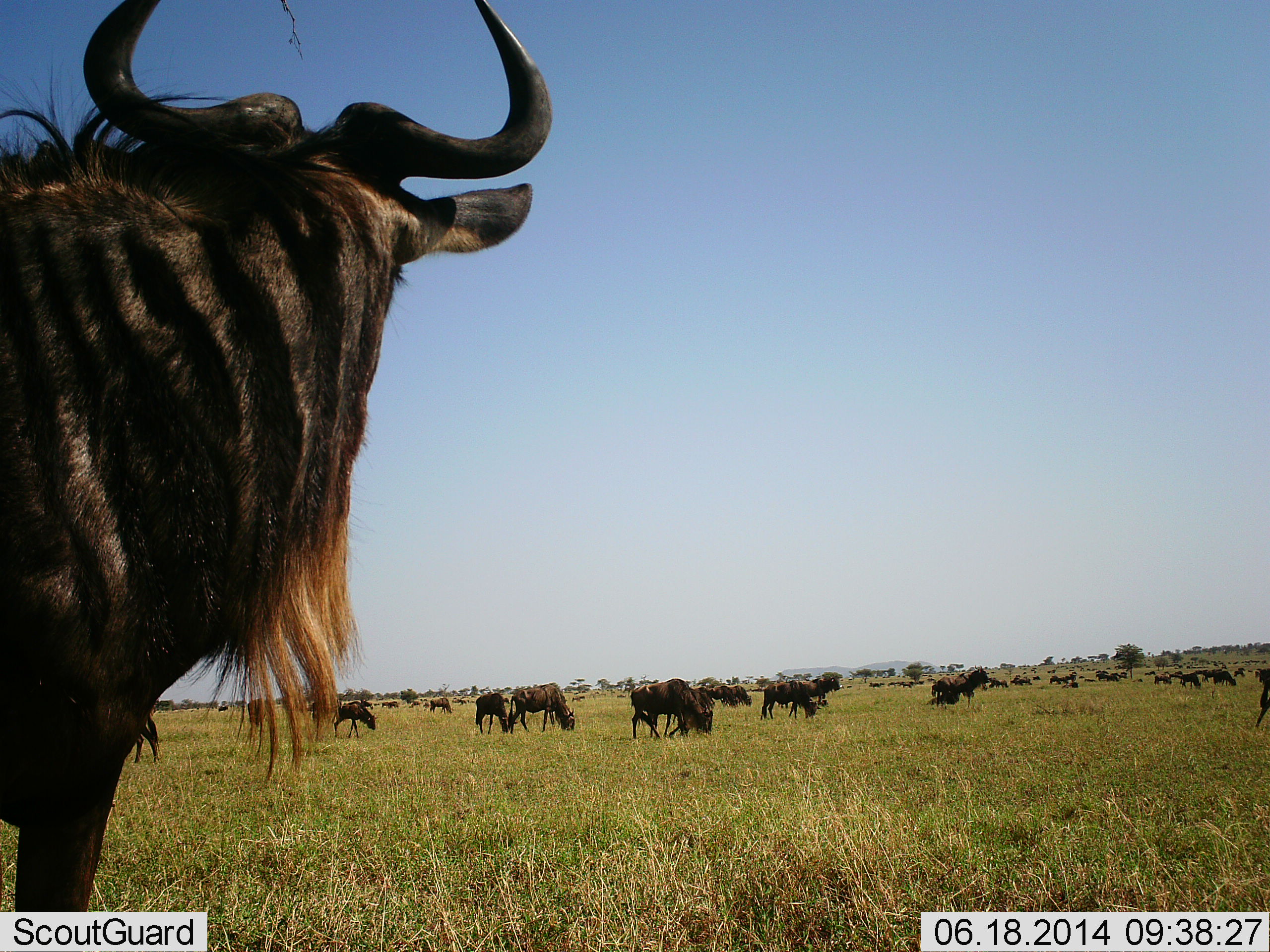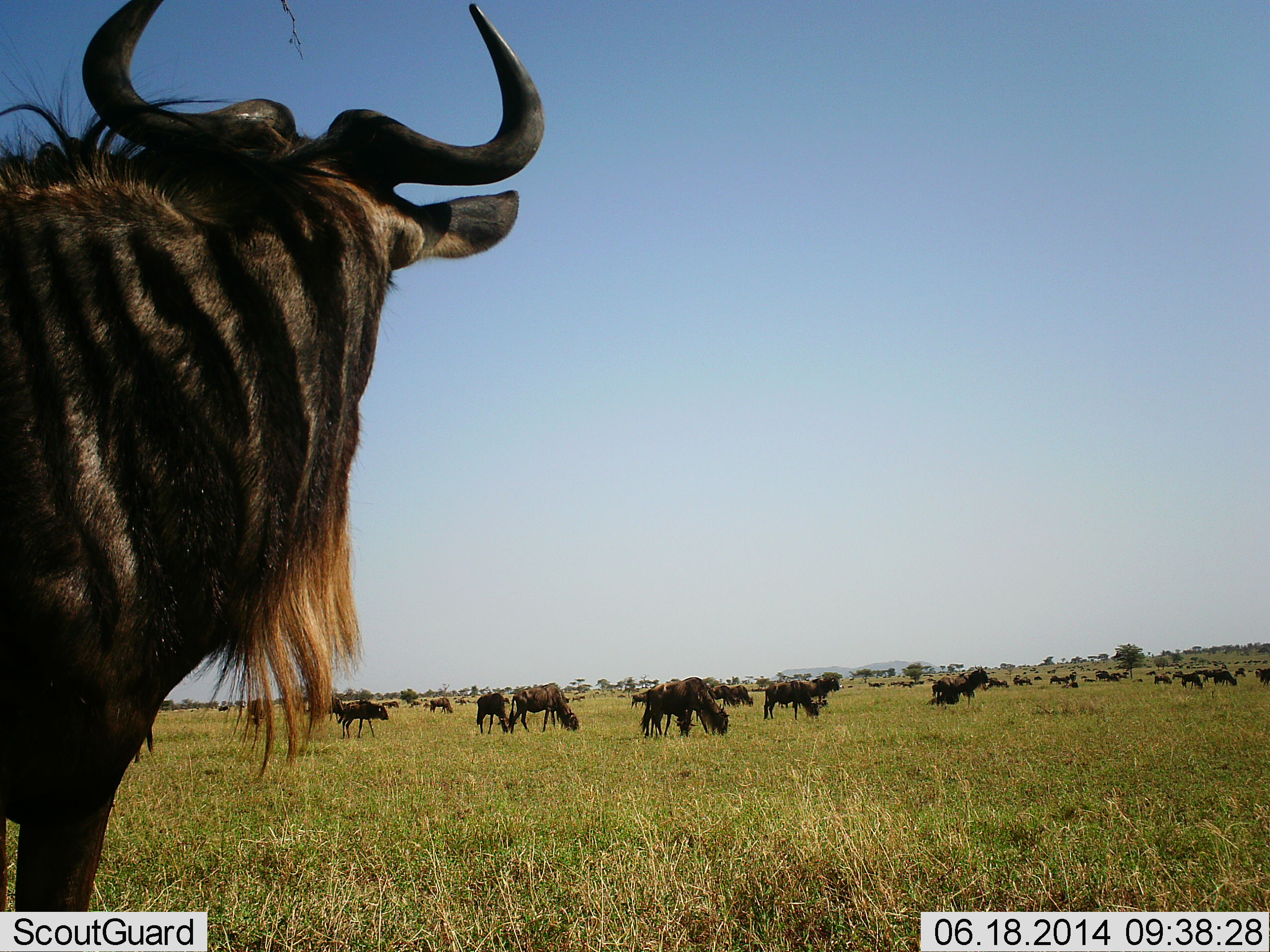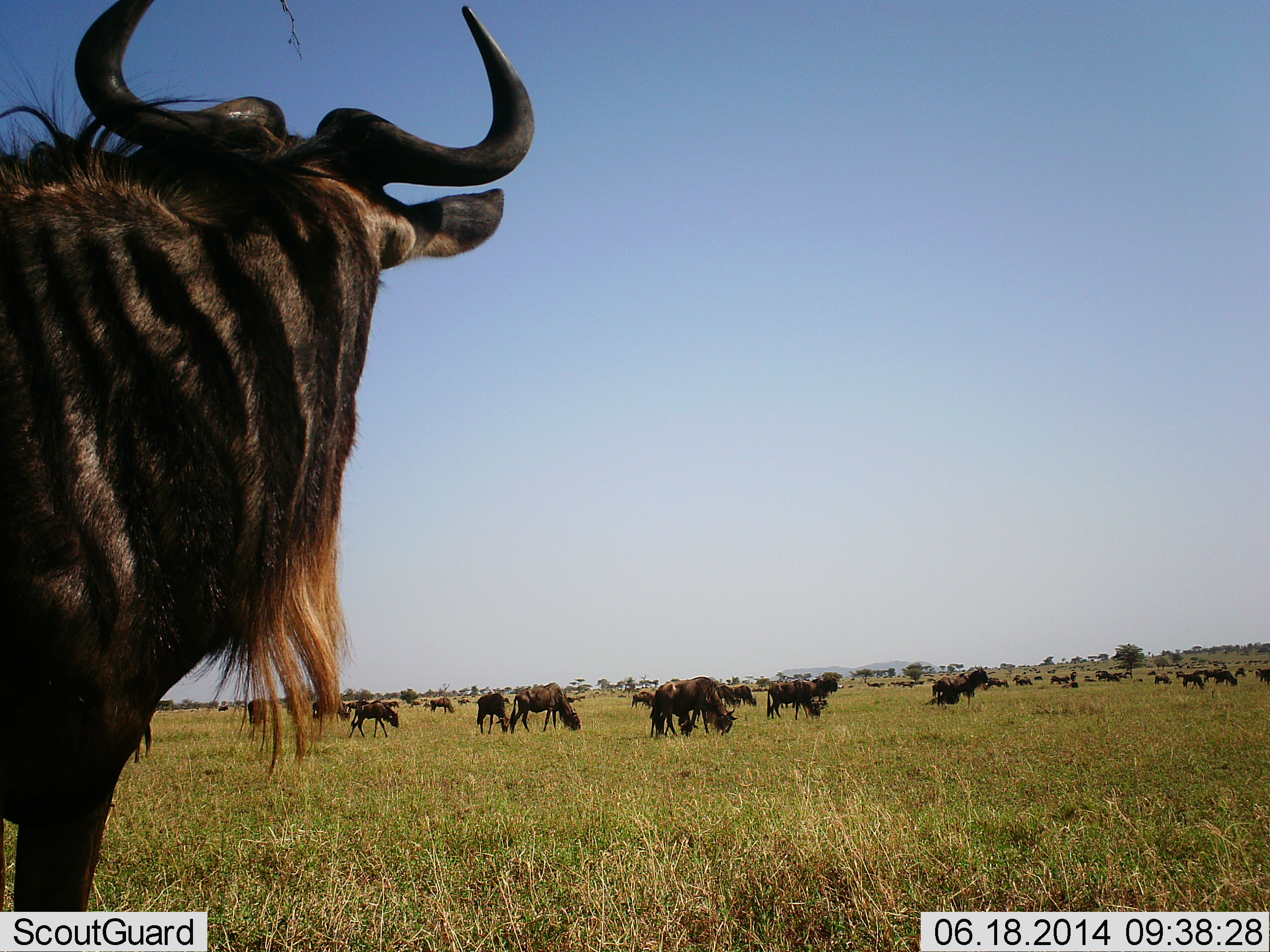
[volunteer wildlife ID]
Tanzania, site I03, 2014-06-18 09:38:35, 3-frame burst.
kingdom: Animalia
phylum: Chordata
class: Mammalia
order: Artiodactyla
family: Bovidae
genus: Connochaetes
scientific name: Connochaetes taurinus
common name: blue wildebeest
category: wildebeest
Wildebeest (blue wildebeest) (Connochaetes taurinus), count 51+. Behavior (volunteer vote fractions): standing 80%, resting 40%, moving 40%, interacting 10%. Young present (vote fraction): 40%. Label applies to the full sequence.